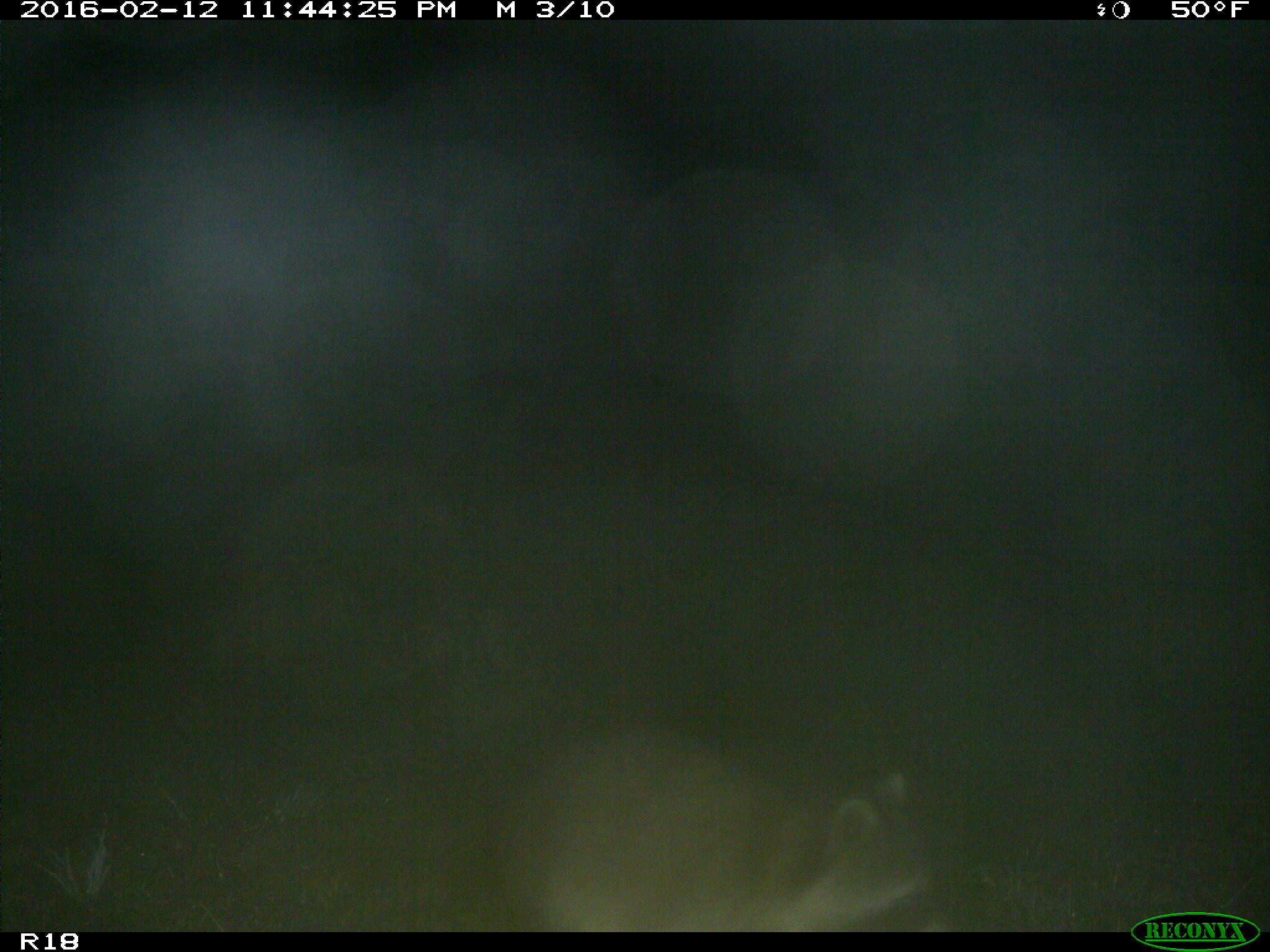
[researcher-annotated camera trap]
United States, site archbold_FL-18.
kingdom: Animalia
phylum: Chordata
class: Mammalia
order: Carnivora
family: Procyonidae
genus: Procyon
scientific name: Procyon lotor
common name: common raccoon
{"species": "Procyon lotor (common raccoon)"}